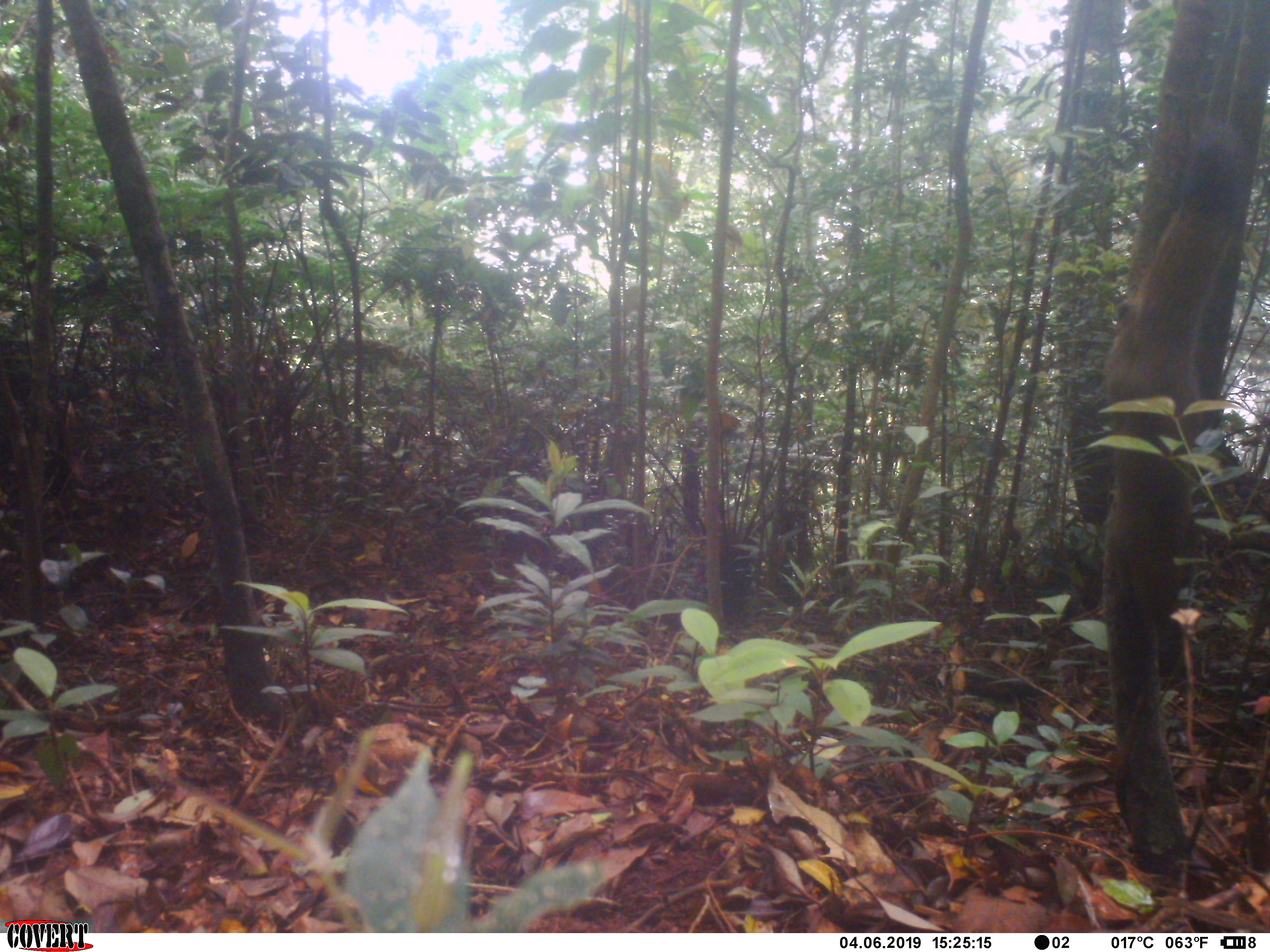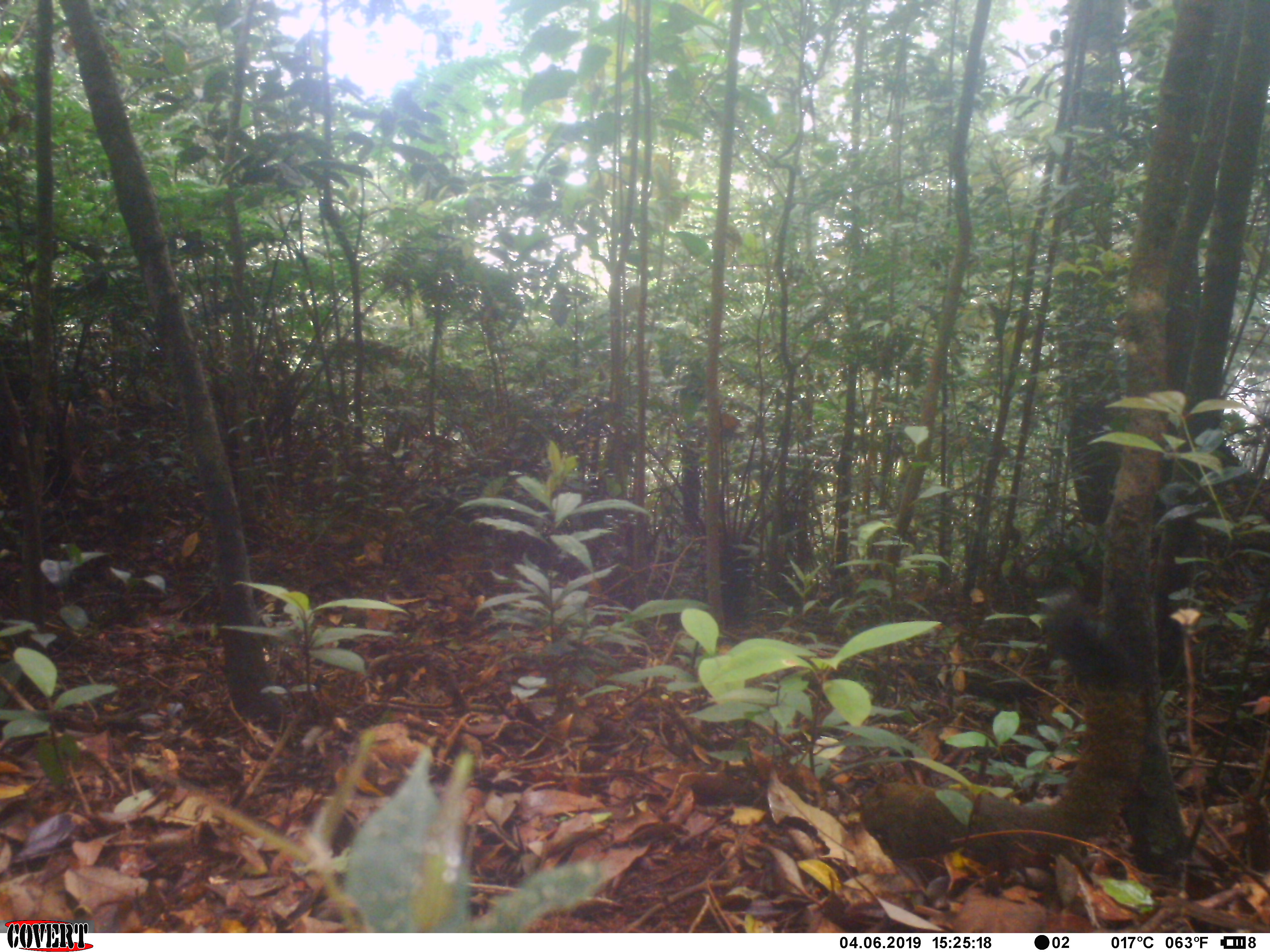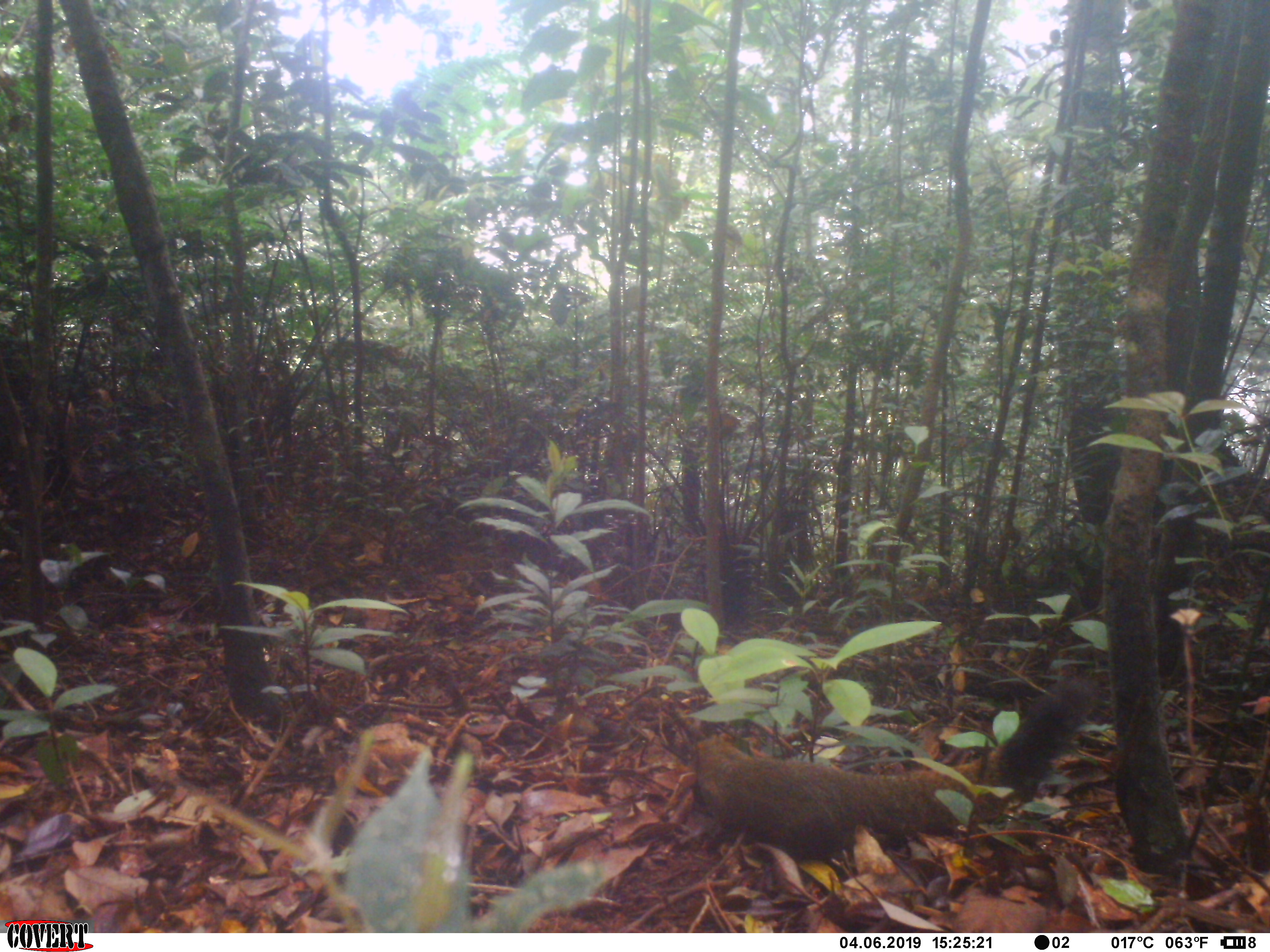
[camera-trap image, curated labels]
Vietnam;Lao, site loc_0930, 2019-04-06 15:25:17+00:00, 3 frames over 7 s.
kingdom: Animalia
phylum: Chordata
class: Mammalia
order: Rodentia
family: Sciuridae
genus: Sciurus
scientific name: Sciurus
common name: squirrel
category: unidentified squirrel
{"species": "unidentified squirrel (squirrel) (Sciurus)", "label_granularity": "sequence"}